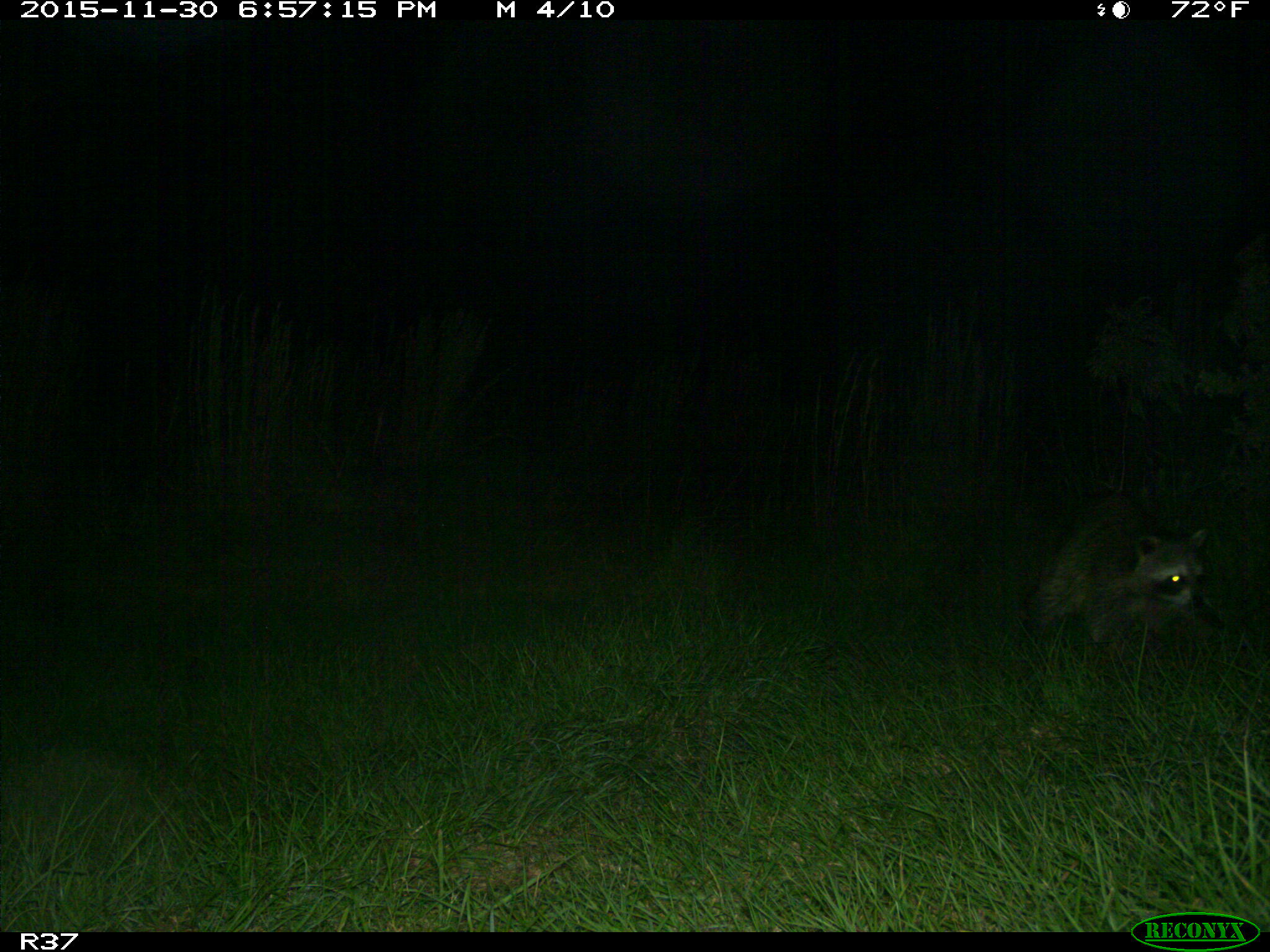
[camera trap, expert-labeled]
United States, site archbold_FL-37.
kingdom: Animalia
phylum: Chordata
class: Mammalia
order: Carnivora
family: Procyonidae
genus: Procyon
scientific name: Procyon lotor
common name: common raccoon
Procyon lotor (common raccoon).